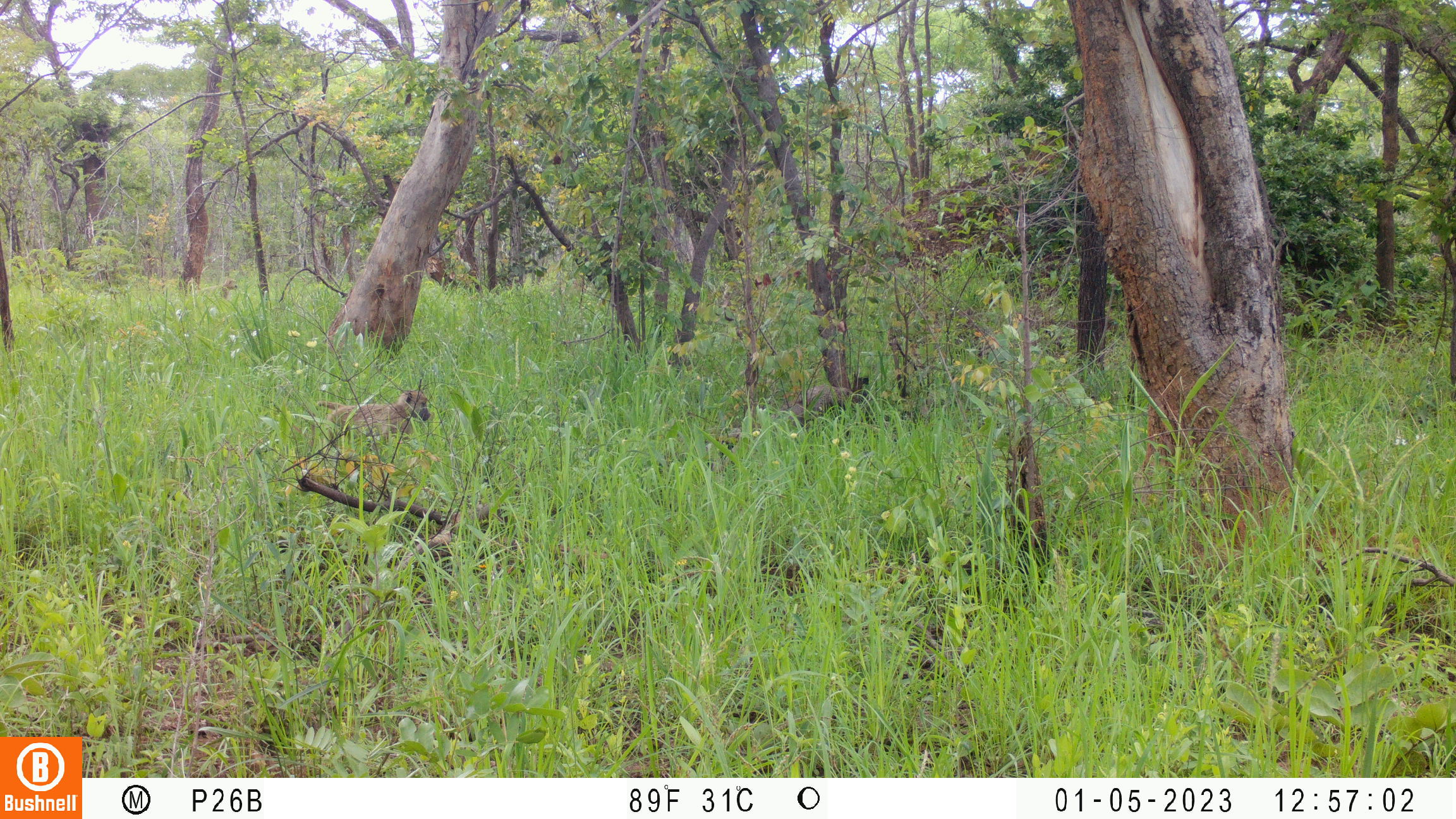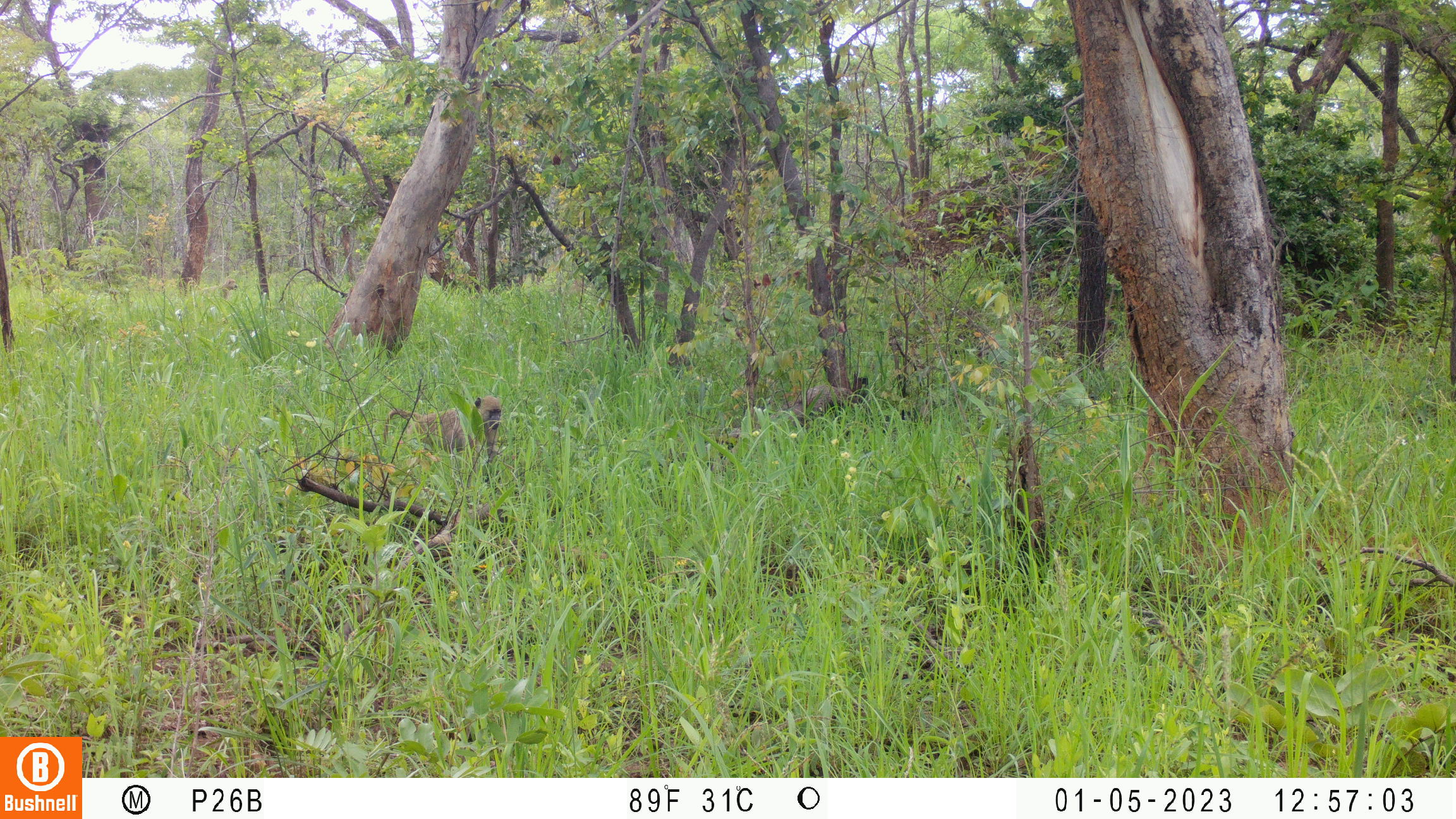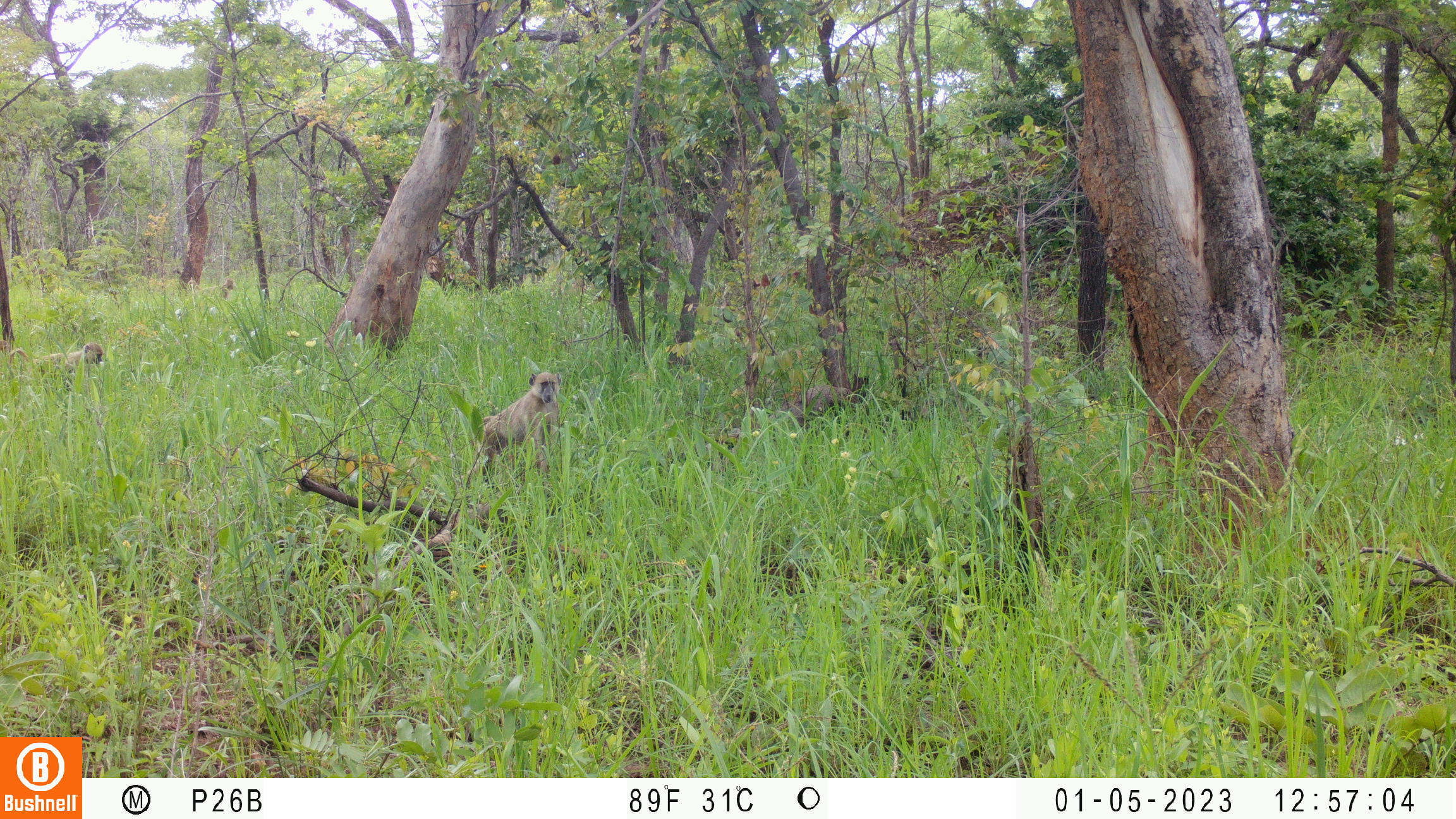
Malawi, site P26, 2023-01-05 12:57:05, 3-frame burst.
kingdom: Animalia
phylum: Chordata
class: Mammalia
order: Primates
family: Cercopithecidae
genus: Papio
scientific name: Papio cynocephalus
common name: yellow baboon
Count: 1.